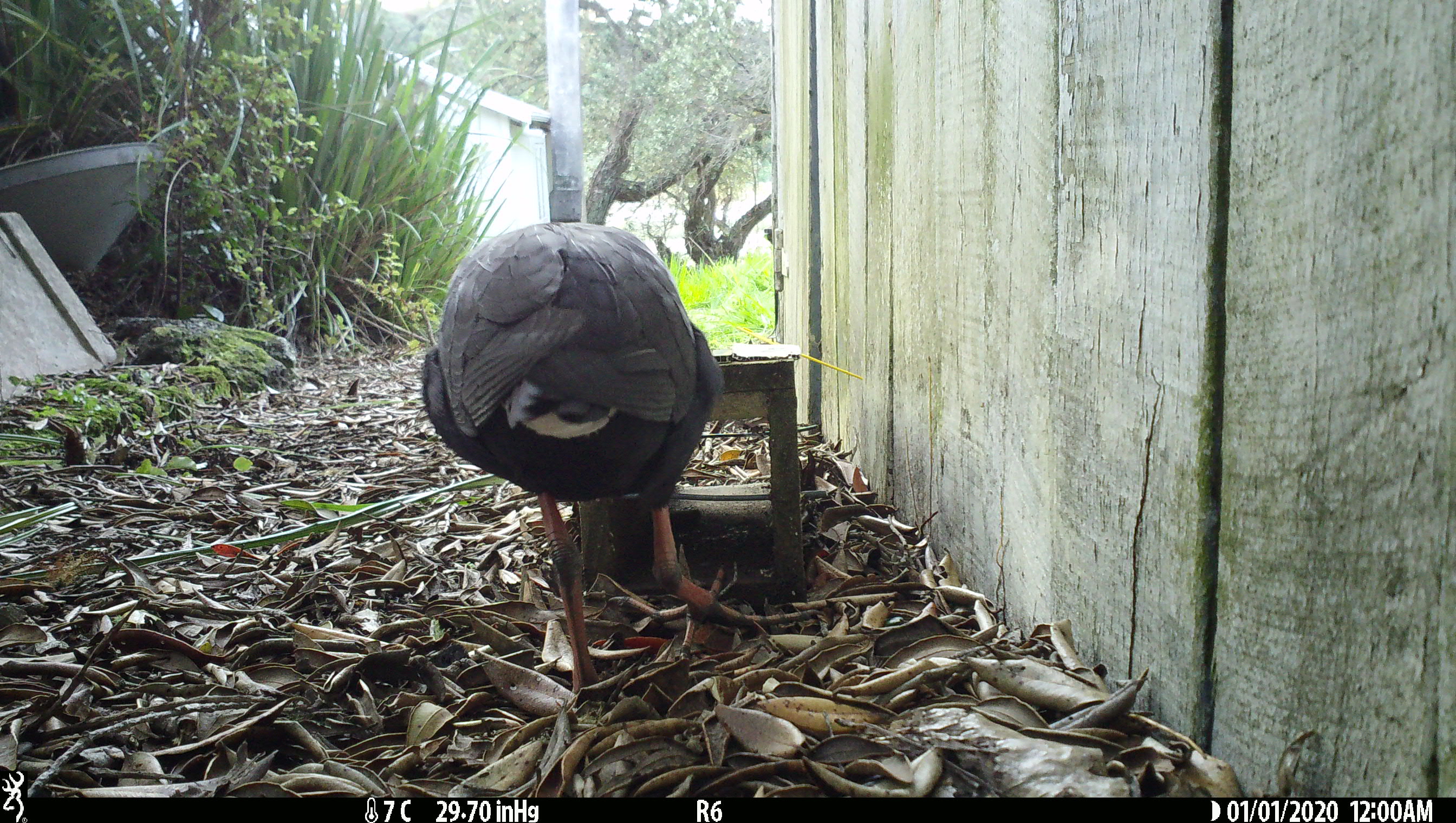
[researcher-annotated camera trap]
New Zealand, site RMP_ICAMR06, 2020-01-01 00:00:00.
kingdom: Animalia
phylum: Chordata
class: Aves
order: Gruiformes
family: Rallidae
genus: Porphyrio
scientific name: Porphyrio melanotus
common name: australasian swamphen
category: pukeko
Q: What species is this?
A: Pukeko (australasian swamphen) (Porphyrio melanotus).